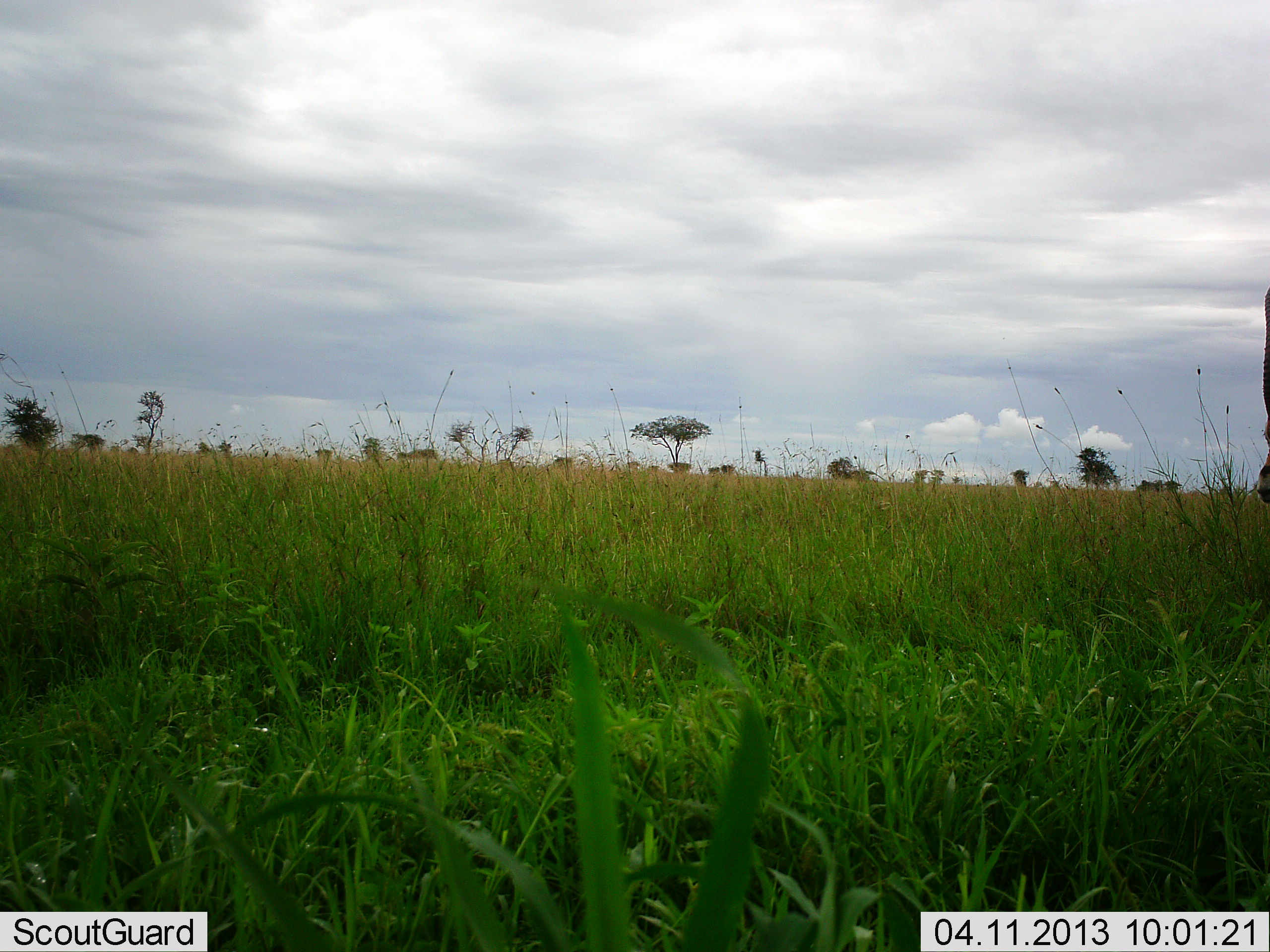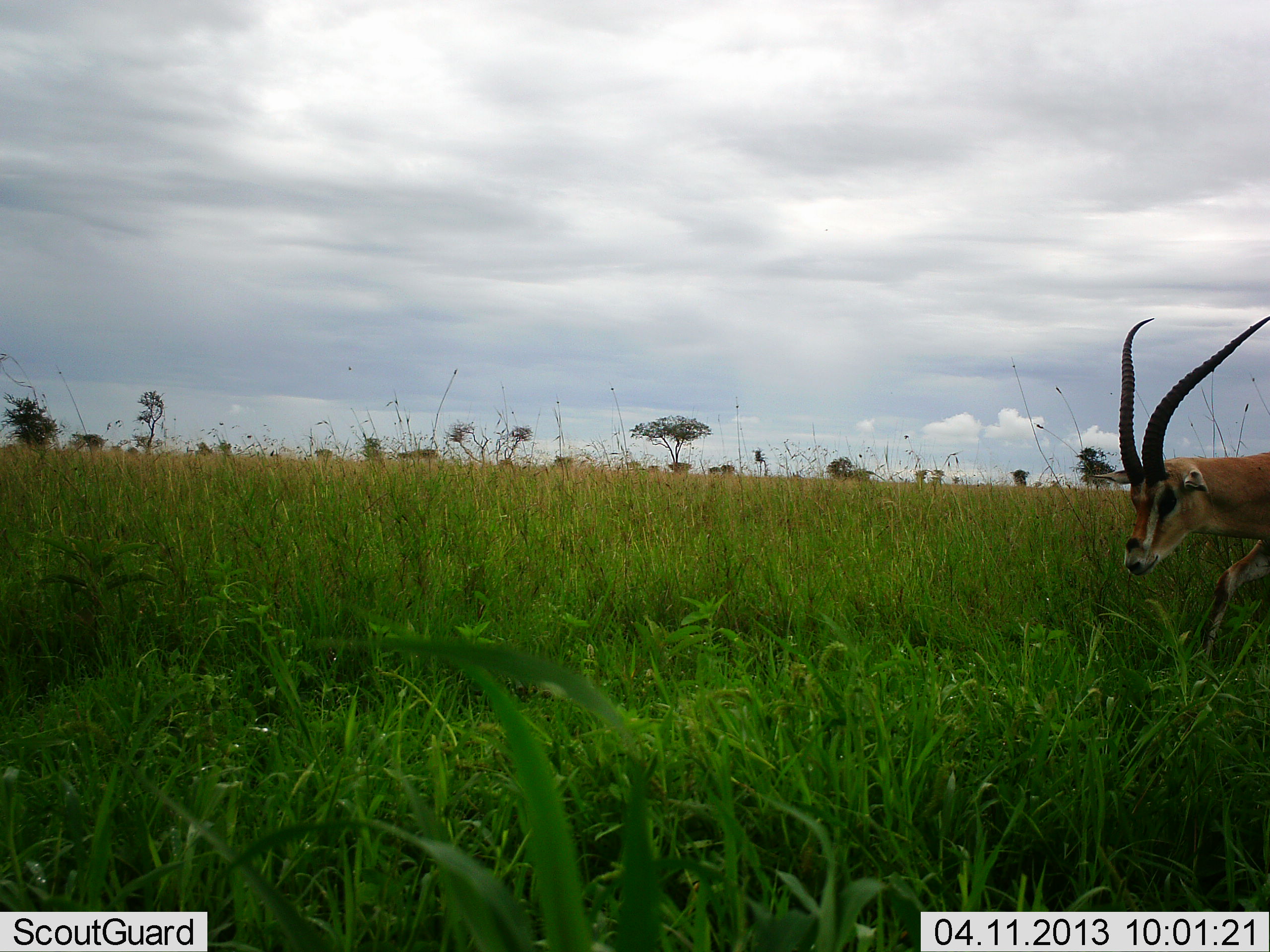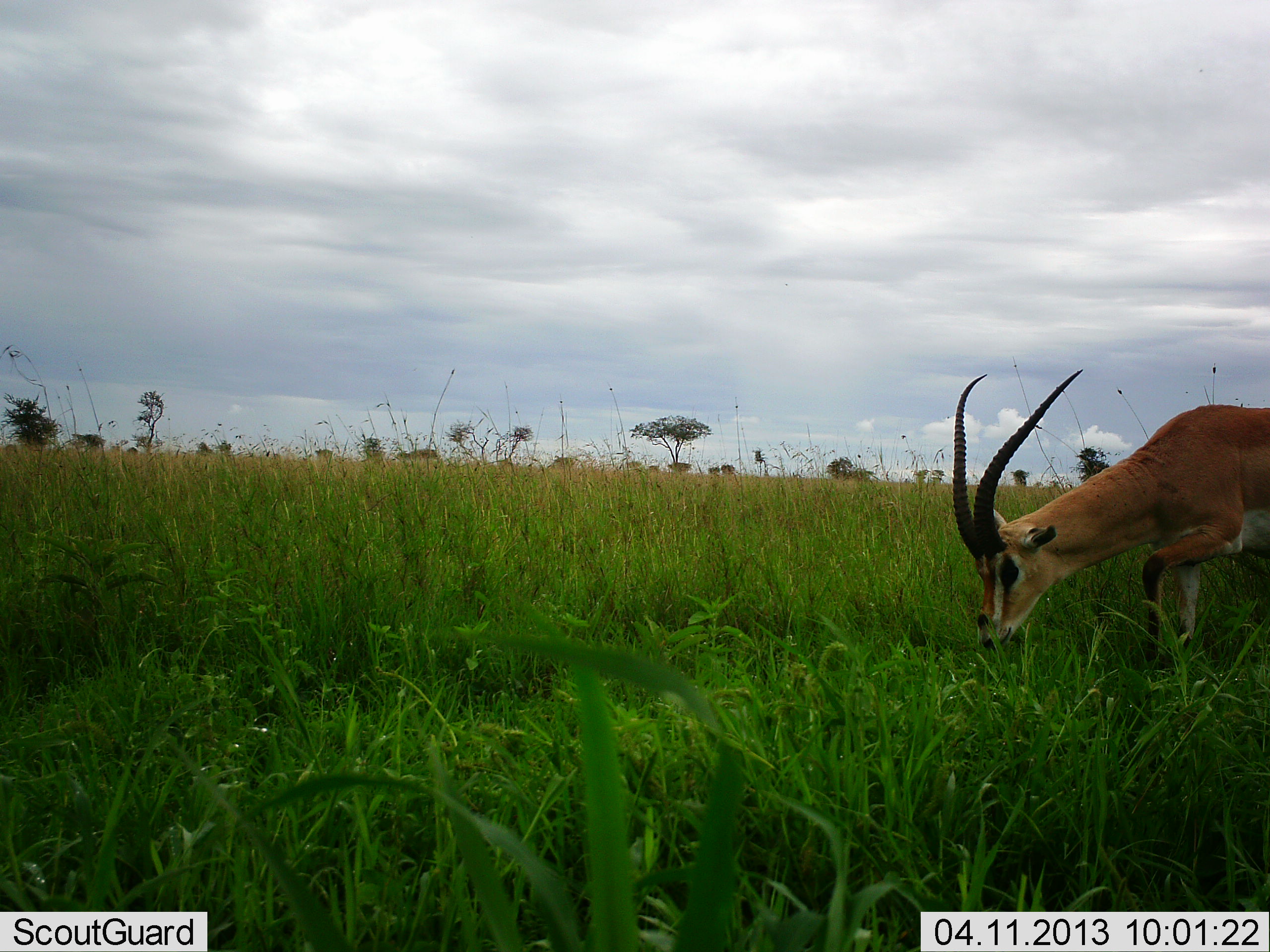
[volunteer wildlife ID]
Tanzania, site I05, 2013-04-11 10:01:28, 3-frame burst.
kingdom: Animalia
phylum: Chordata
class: Mammalia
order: Artiodactyla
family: Bovidae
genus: Nanger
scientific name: Nanger granti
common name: grant's gazelle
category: gazellegrants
Gazellegrants (grant's gazelle) (Nanger granti), count 1. Behavior (volunteer vote fractions): standing 10%, resting 0%, moving 90%, interacting 0%. Young present (vote fraction): 0%. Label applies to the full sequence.